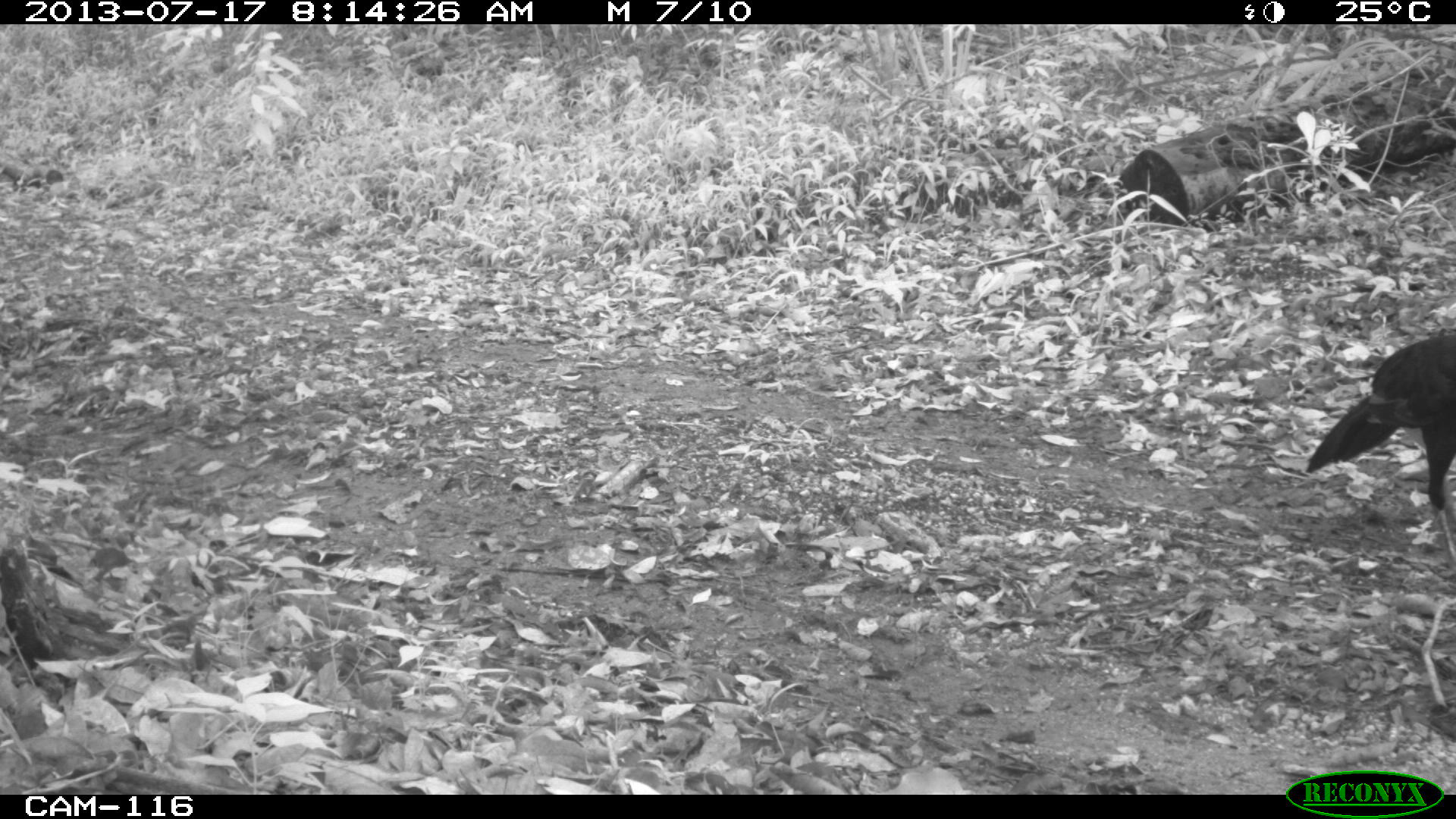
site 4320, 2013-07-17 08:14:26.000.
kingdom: Animalia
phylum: Chordata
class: Aves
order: Galliformes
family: Cracidae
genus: Crax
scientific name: Crax rubra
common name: great curassow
Crax rubra (great curassow), count 1, sex male.